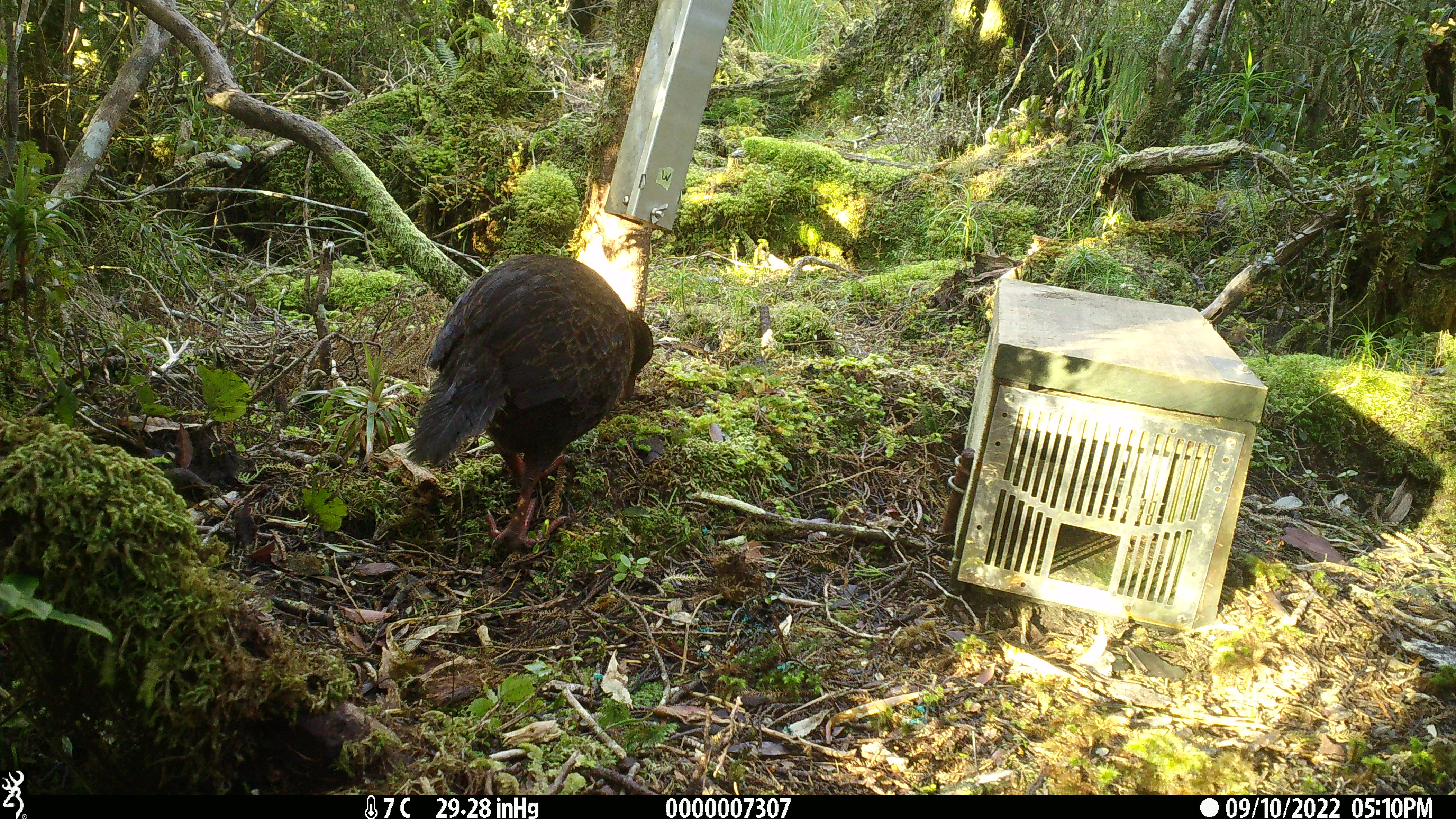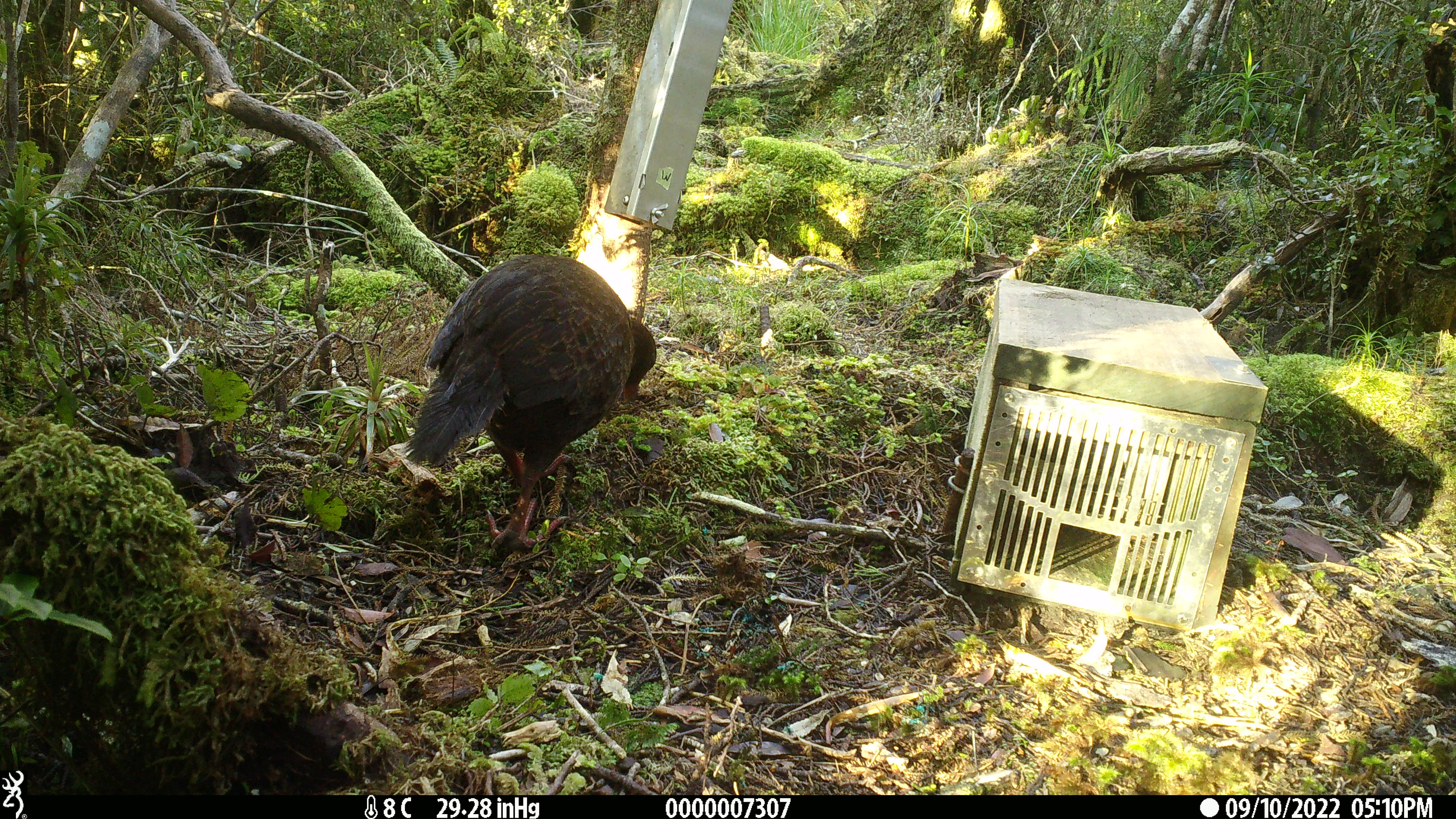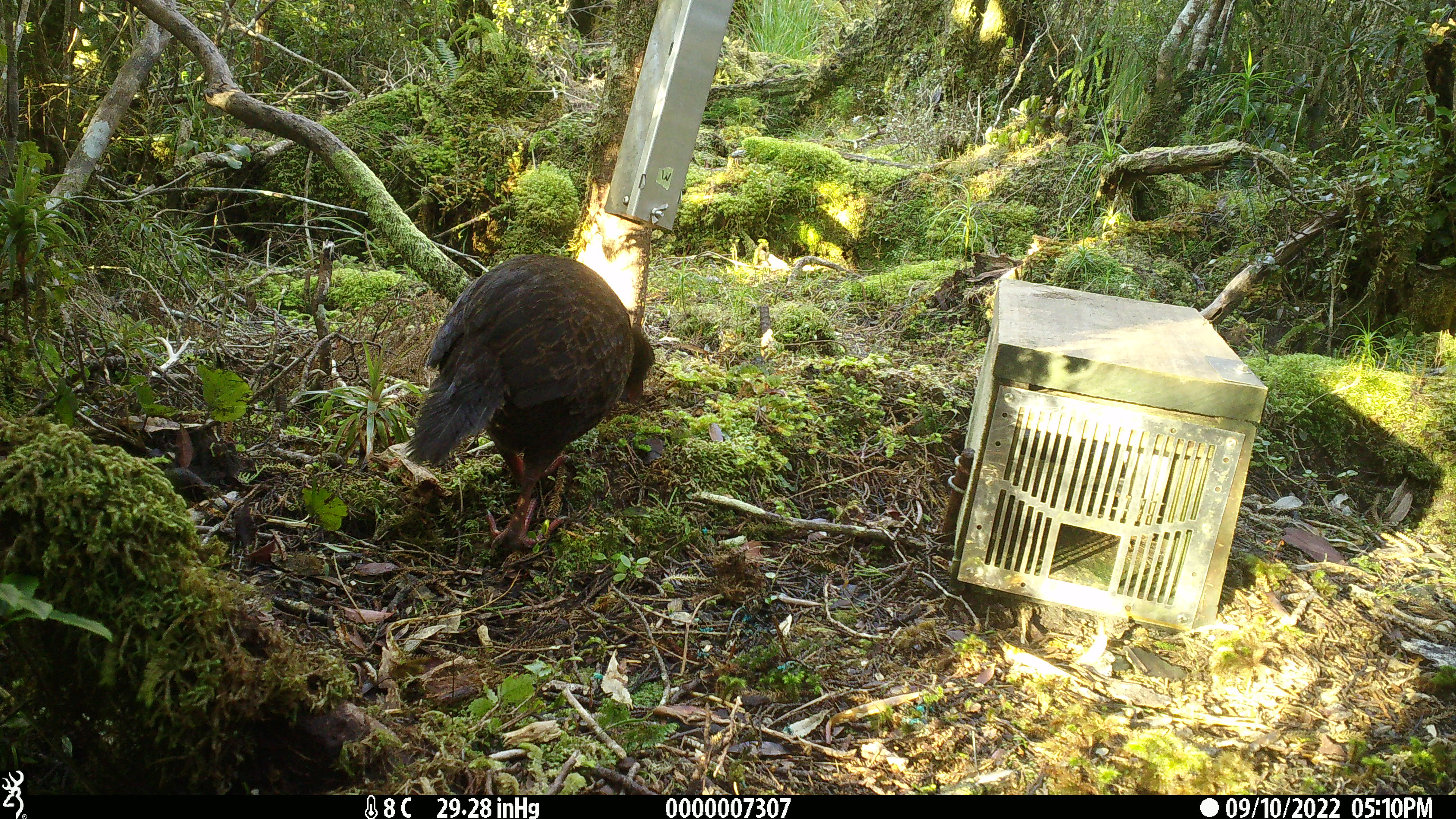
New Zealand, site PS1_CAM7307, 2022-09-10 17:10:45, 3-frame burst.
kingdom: Animalia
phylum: Chordata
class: Aves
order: Gruiformes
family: Rallidae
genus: Gallirallus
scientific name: Gallirallus australis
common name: weka